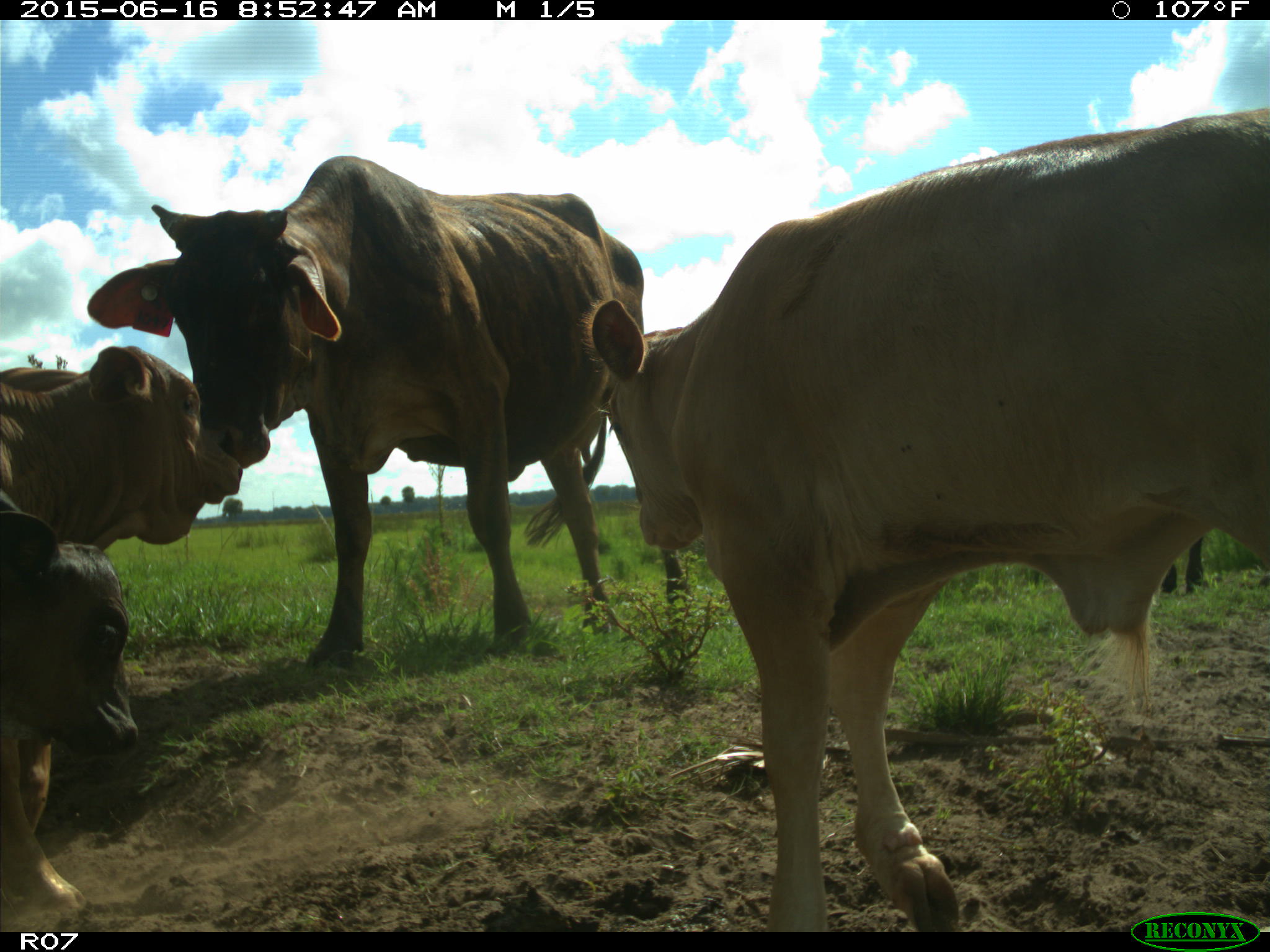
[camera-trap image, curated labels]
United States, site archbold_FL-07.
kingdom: Animalia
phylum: Chordata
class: Mammalia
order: Artiodactyla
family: Bovidae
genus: Bos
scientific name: Bos taurus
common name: domestic cow